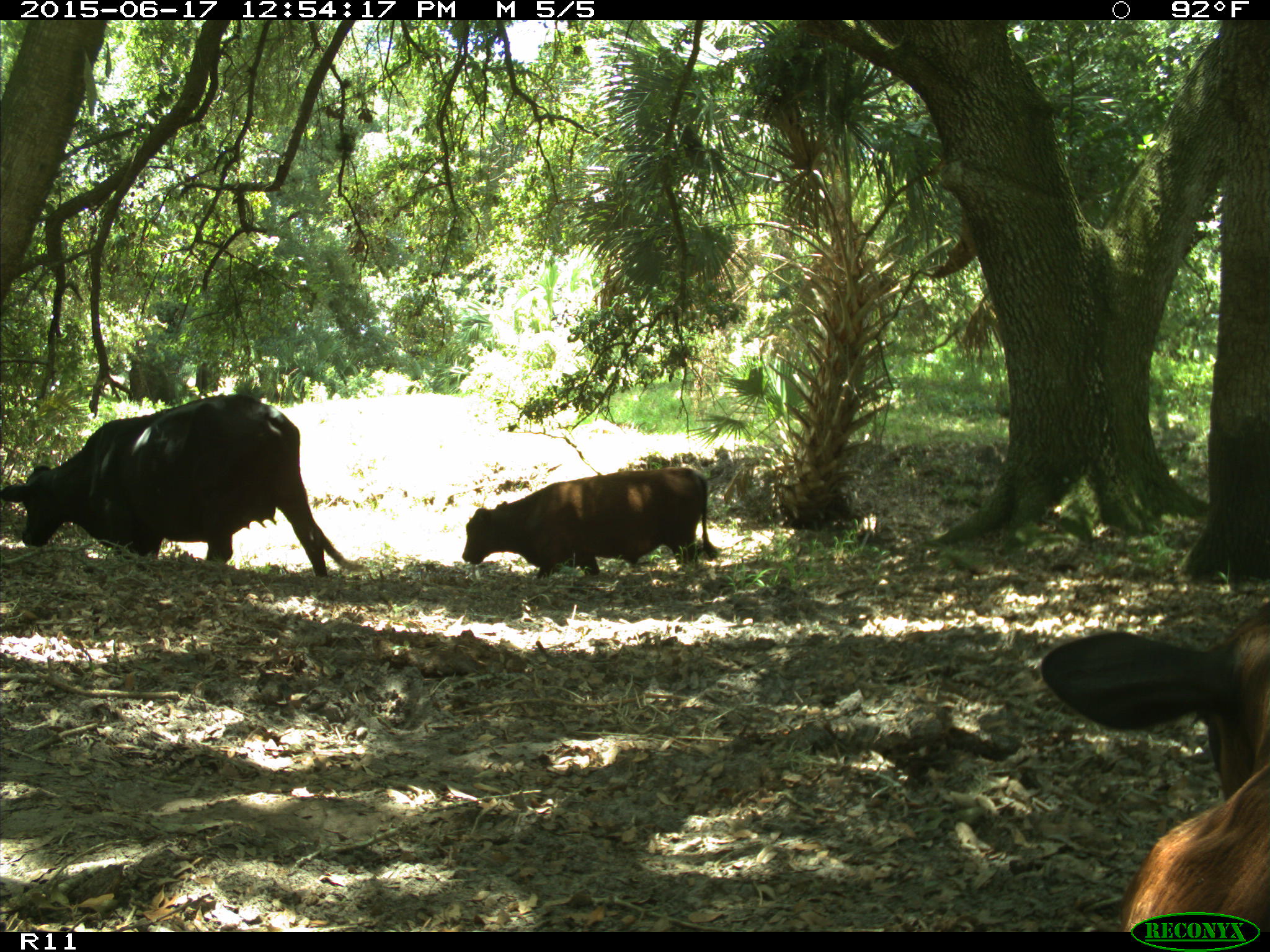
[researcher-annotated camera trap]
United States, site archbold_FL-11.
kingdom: Animalia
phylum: Chordata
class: Mammalia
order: Artiodactyla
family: Bovidae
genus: Bos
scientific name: Bos taurus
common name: domestic cow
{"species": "Bos taurus (domestic cow)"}